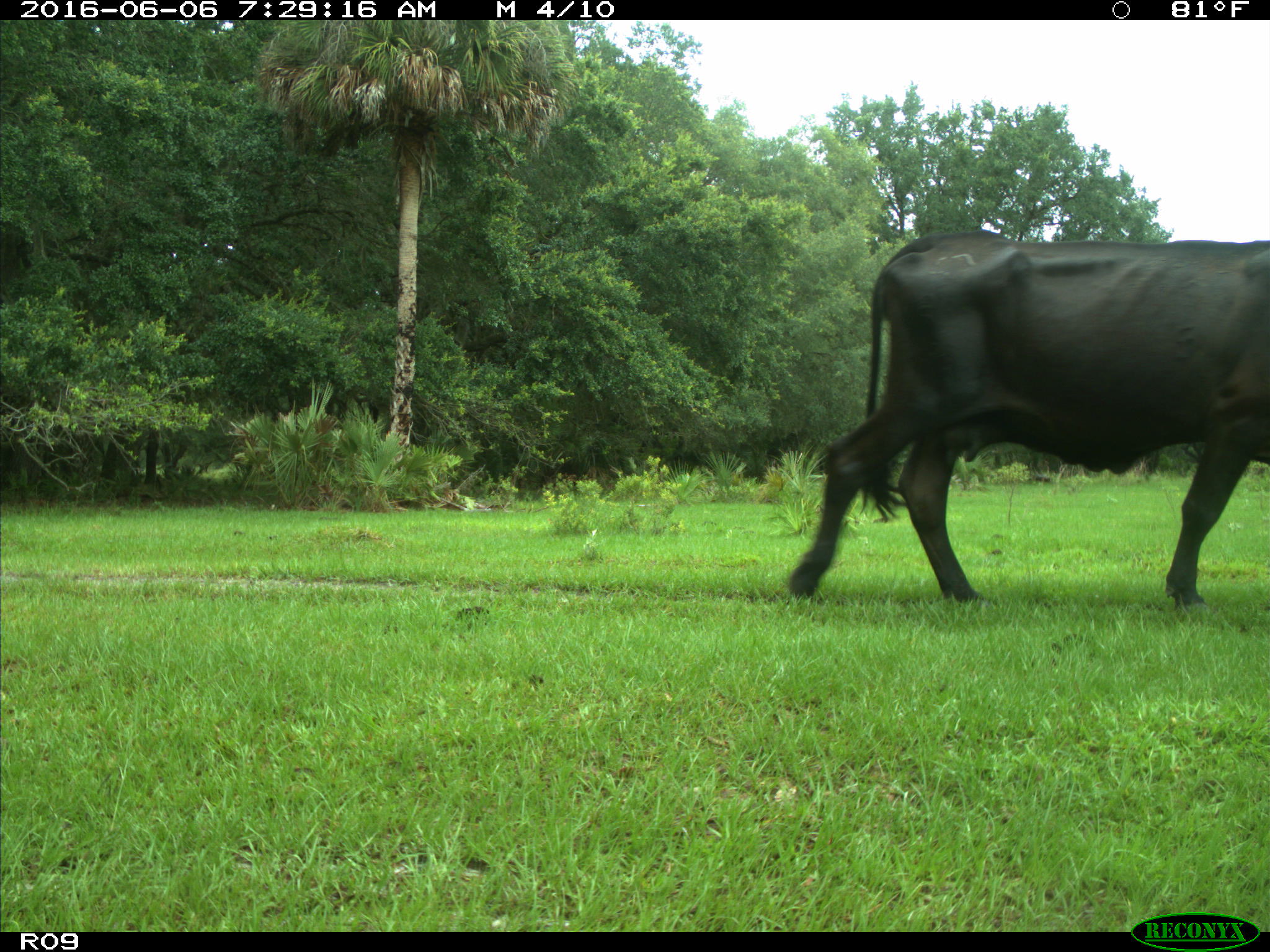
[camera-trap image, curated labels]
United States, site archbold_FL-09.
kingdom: Animalia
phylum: Chordata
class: Mammalia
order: Artiodactyla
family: Bovidae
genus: Bos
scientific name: Bos taurus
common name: domestic cow